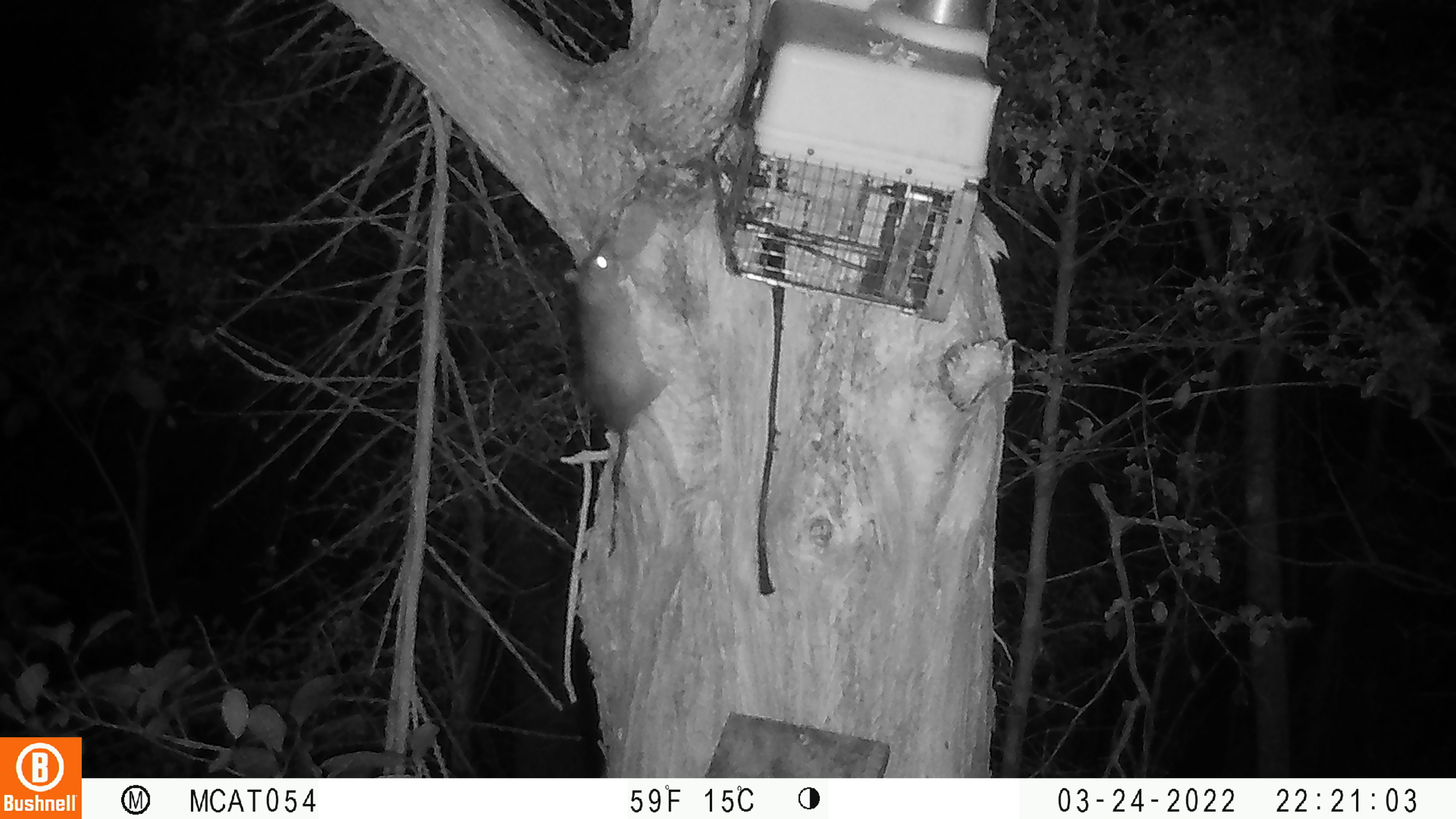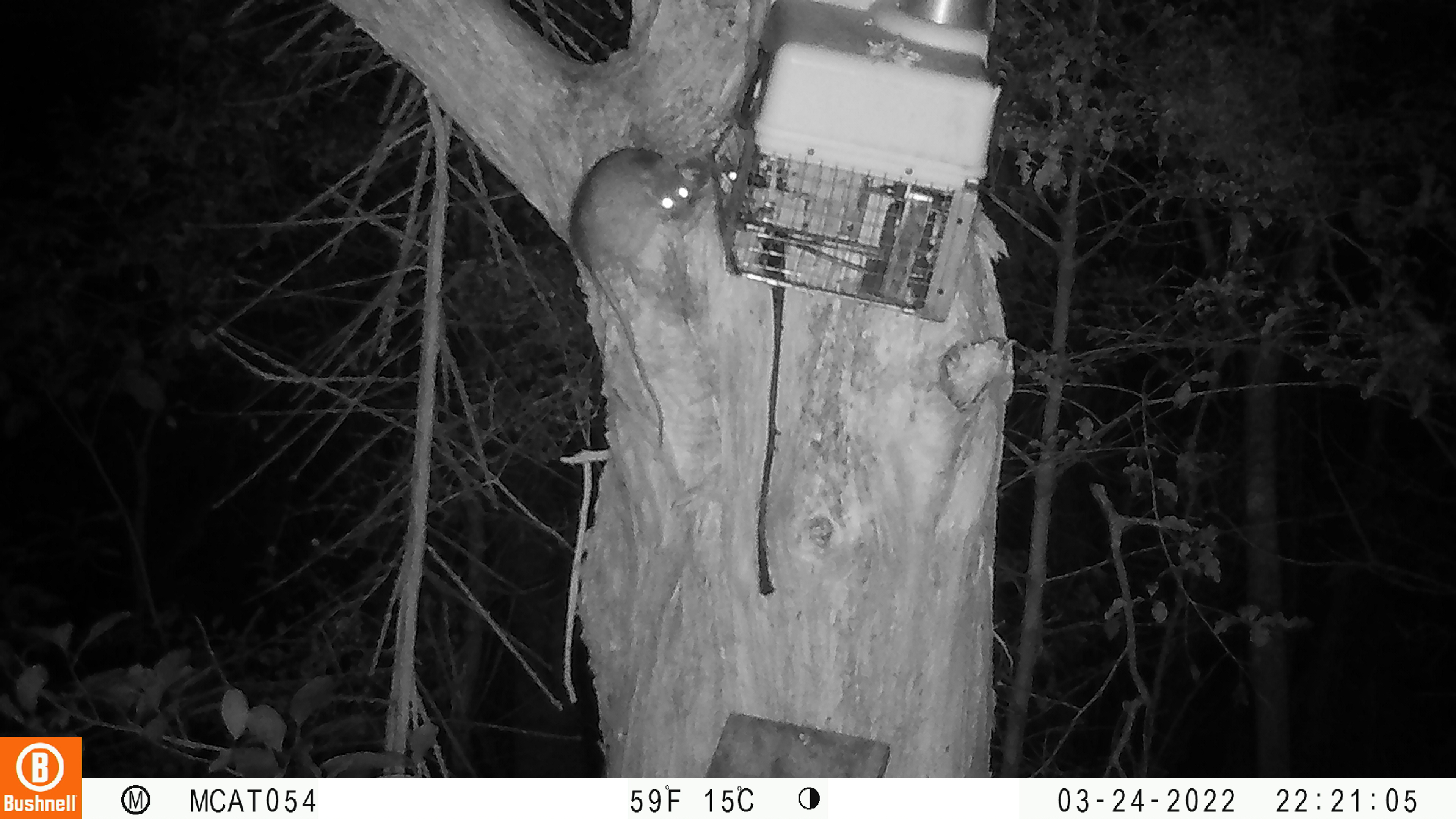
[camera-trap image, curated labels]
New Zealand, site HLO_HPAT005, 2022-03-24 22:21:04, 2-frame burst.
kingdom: Animalia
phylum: Chordata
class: Mammalia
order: Rodentia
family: Muridae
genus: Rattus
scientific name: Rattus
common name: rat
Rat (Rattus).